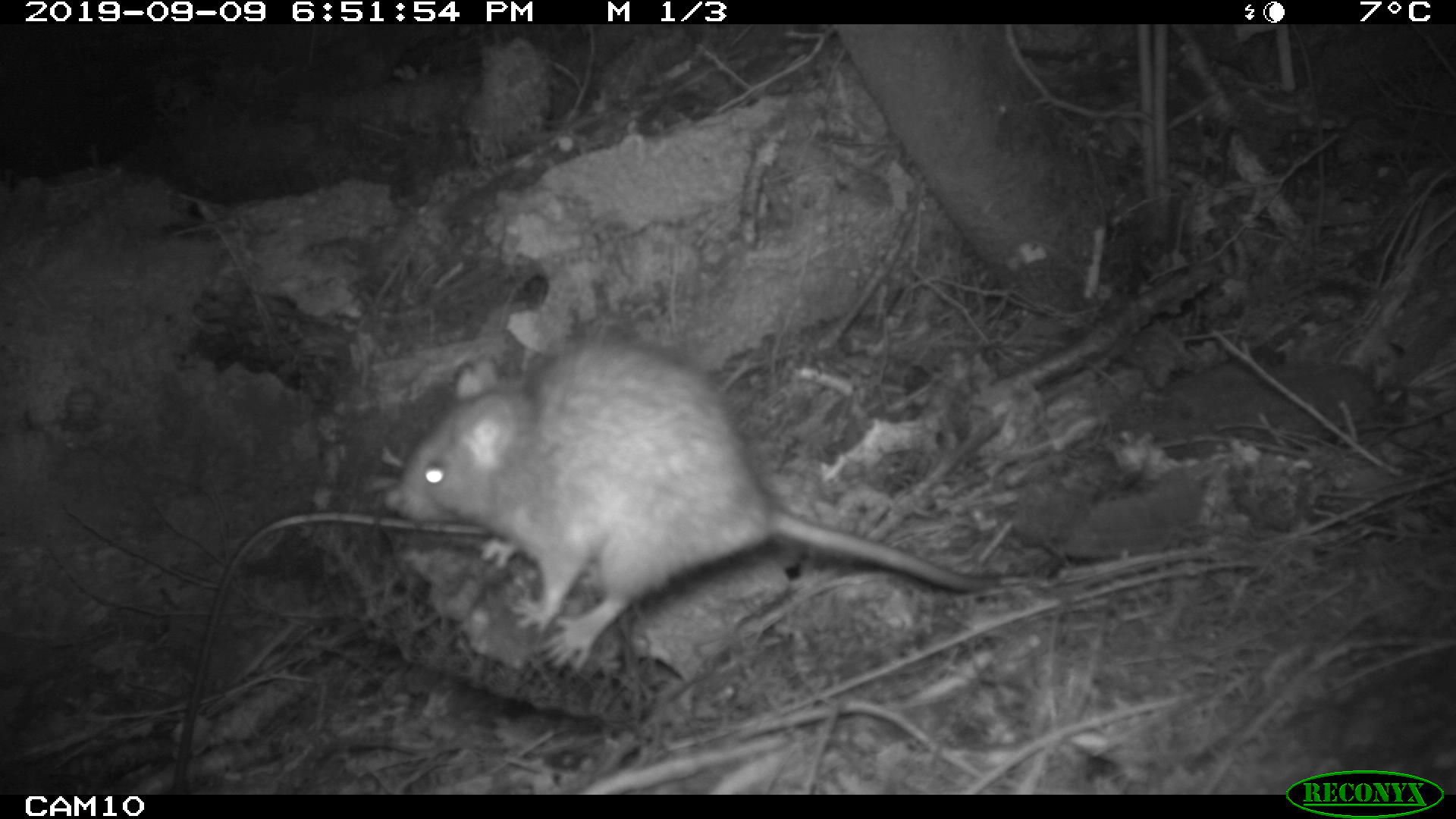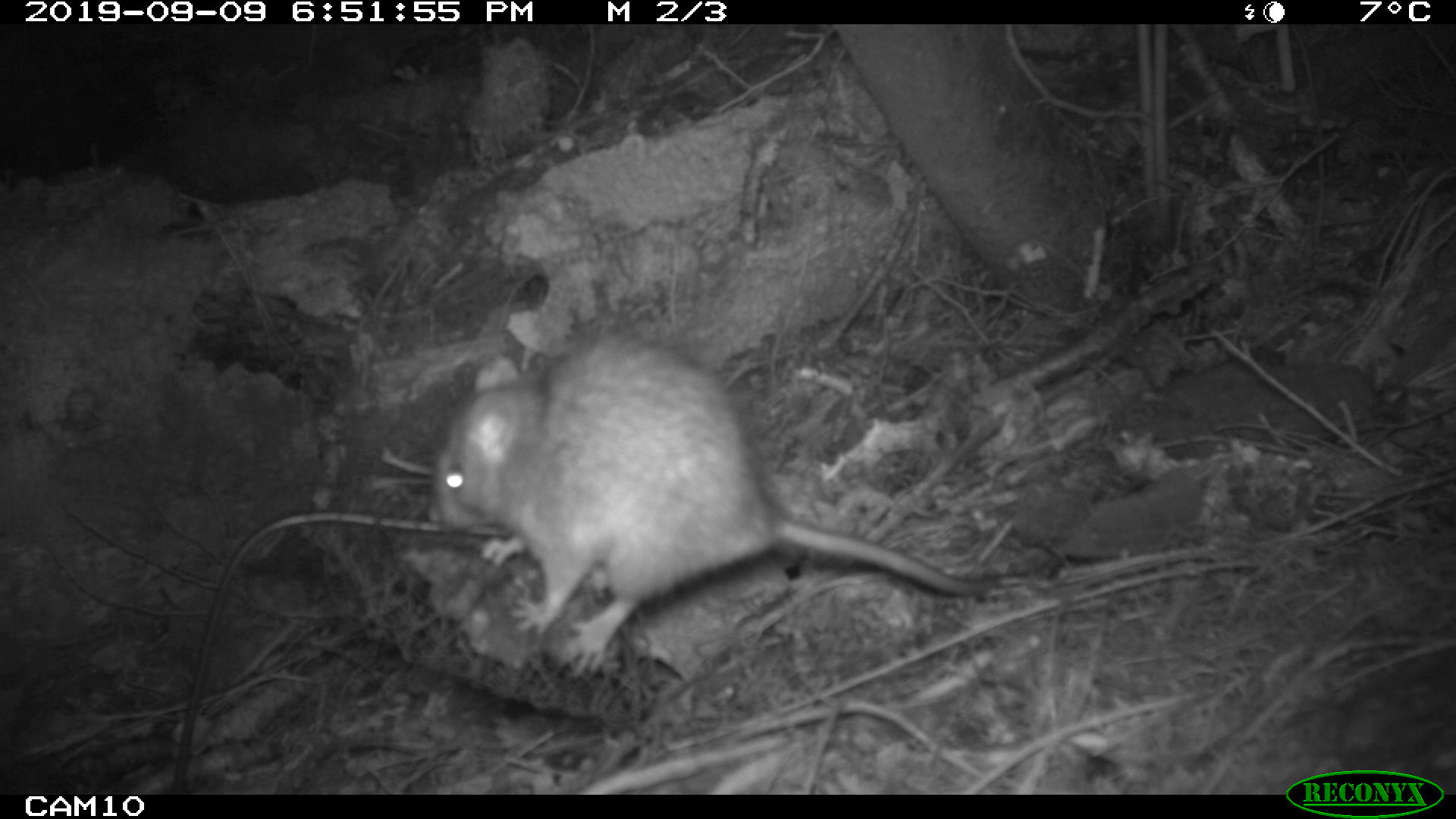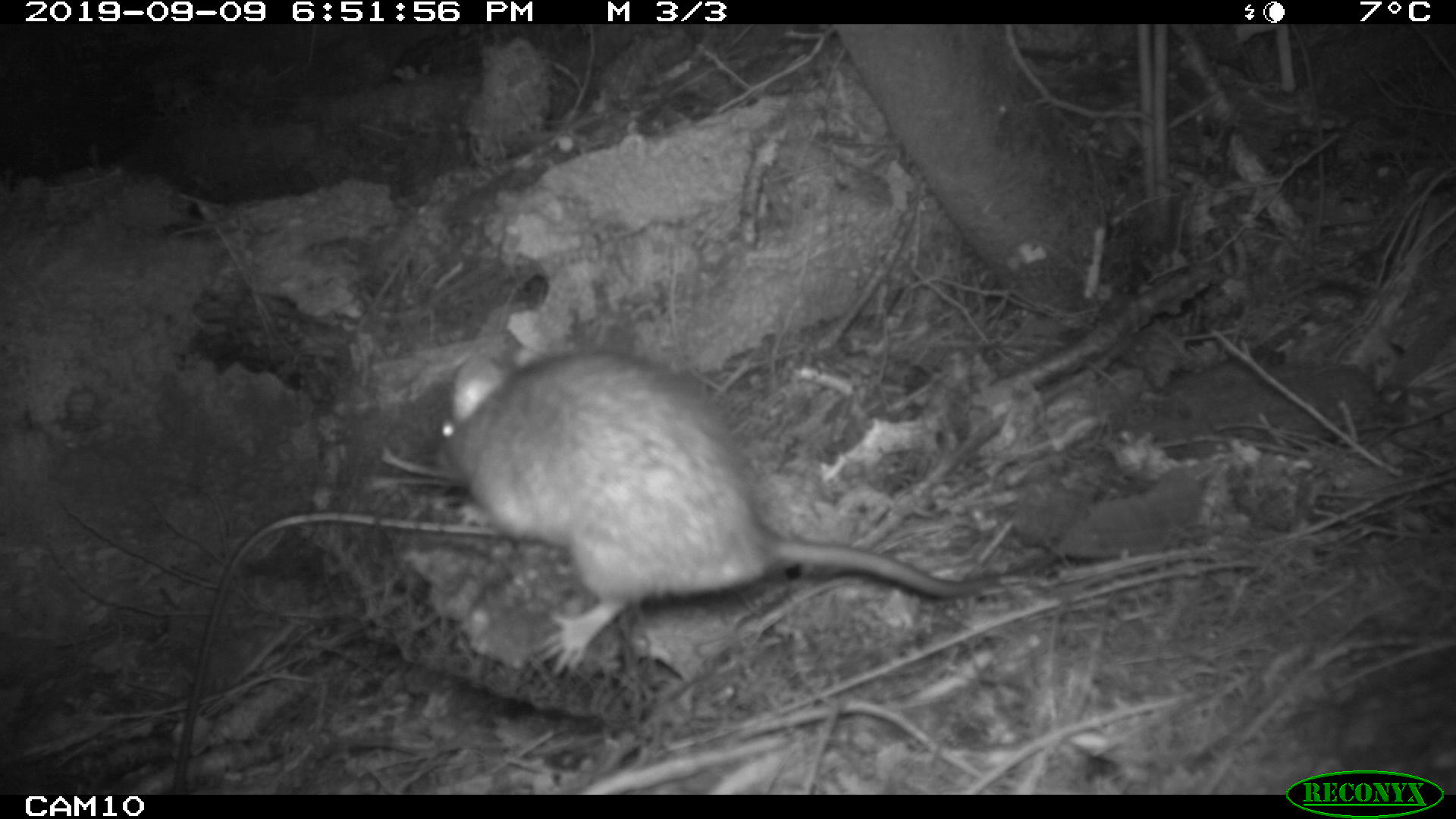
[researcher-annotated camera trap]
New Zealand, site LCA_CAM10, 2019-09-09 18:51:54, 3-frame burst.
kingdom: Animalia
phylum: Chordata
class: Mammalia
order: Rodentia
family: Muridae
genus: Rattus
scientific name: Rattus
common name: rat